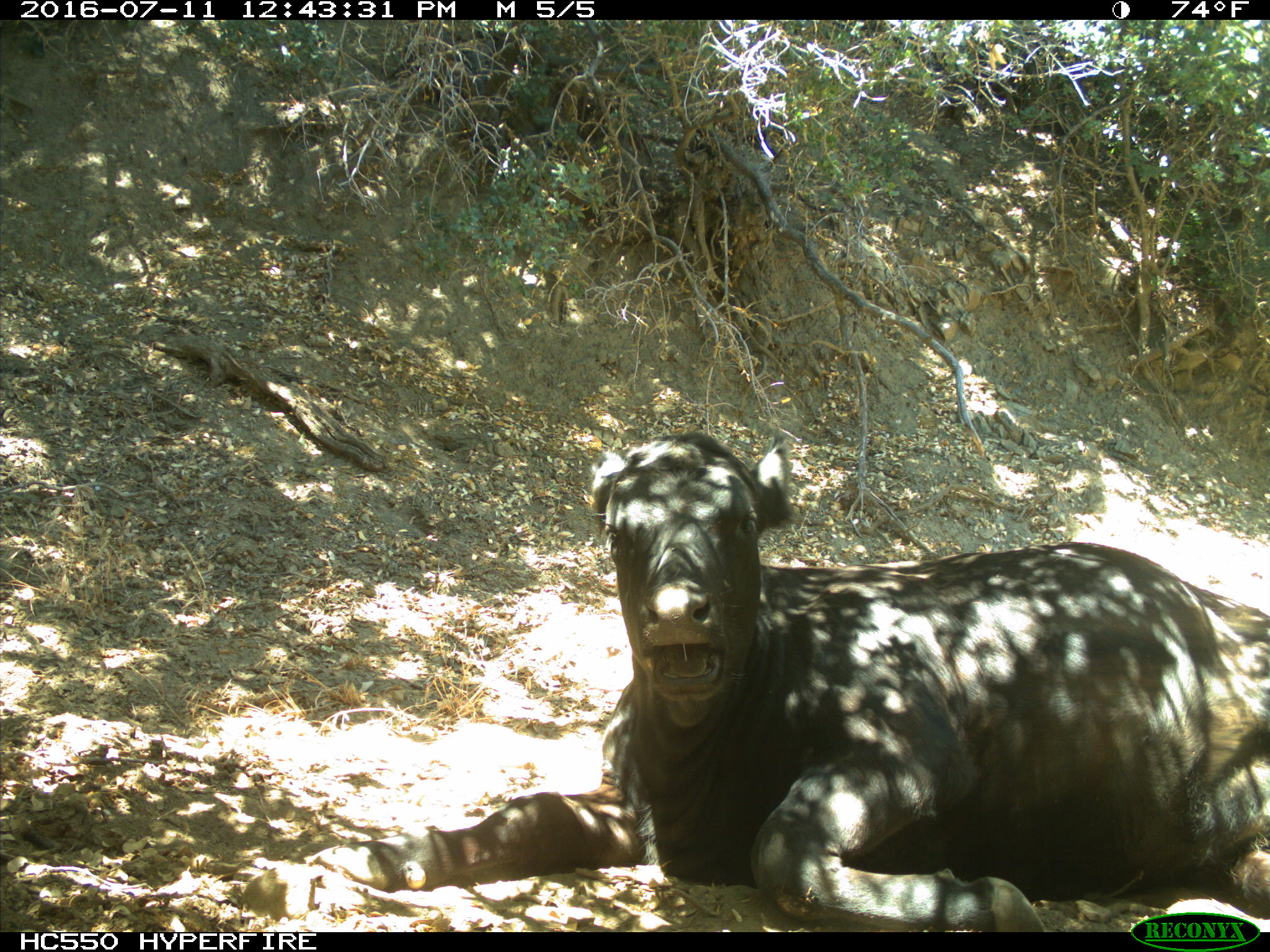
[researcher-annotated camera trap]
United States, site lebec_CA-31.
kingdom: Animalia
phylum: Chordata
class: Mammalia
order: Artiodactyla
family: Bovidae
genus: Bos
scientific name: Bos taurus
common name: domestic cow